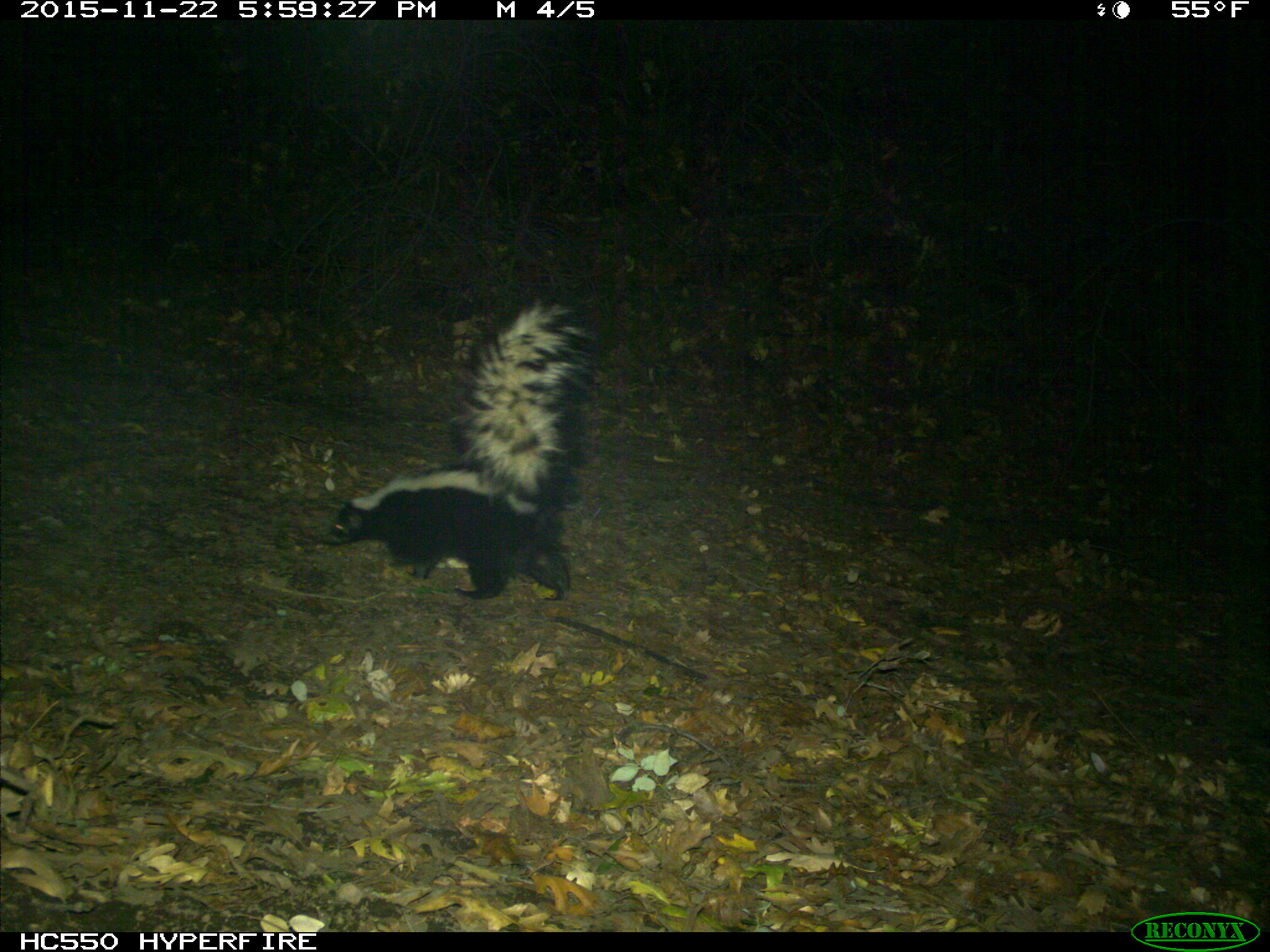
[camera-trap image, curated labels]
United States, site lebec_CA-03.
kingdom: Animalia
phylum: Chordata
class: Mammalia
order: Carnivora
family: Mephitidae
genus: Mephitis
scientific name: Mephitis mephitis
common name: striped skunk